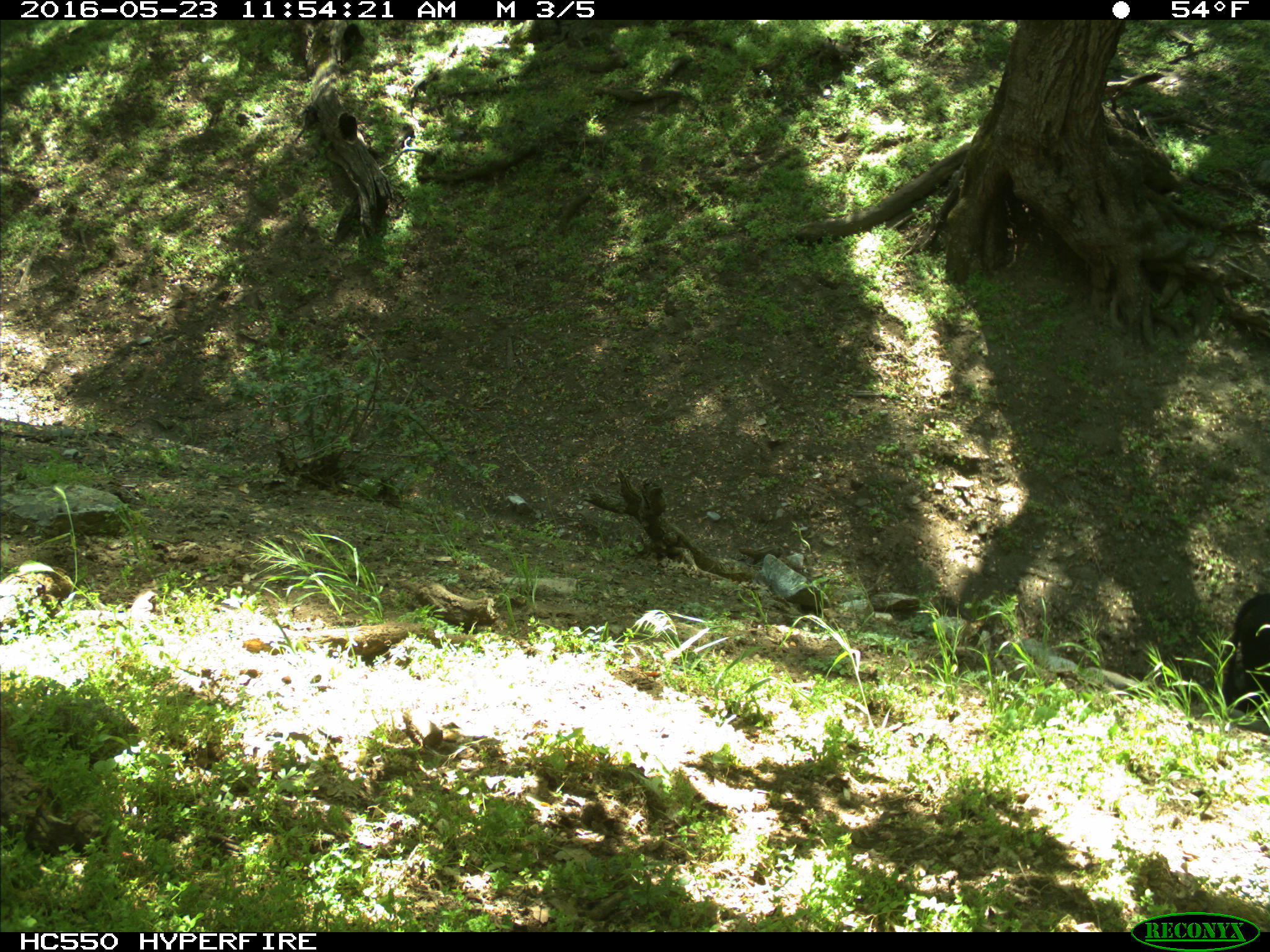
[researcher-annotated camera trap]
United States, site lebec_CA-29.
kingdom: Animalia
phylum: Chordata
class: Mammalia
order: Artiodactyla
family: Bovidae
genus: Bos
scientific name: Bos taurus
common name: domestic cow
Bos taurus (domestic cow).